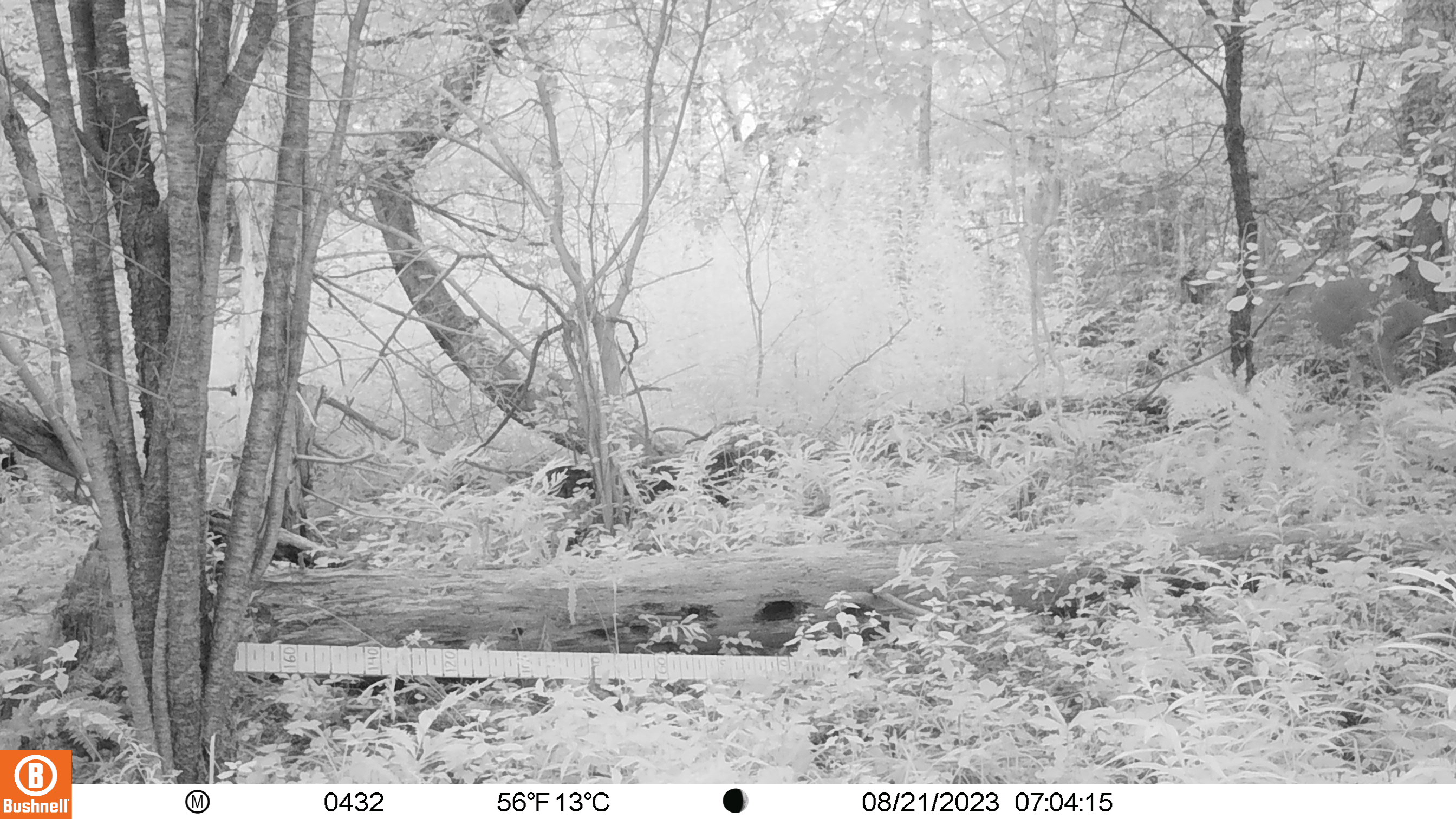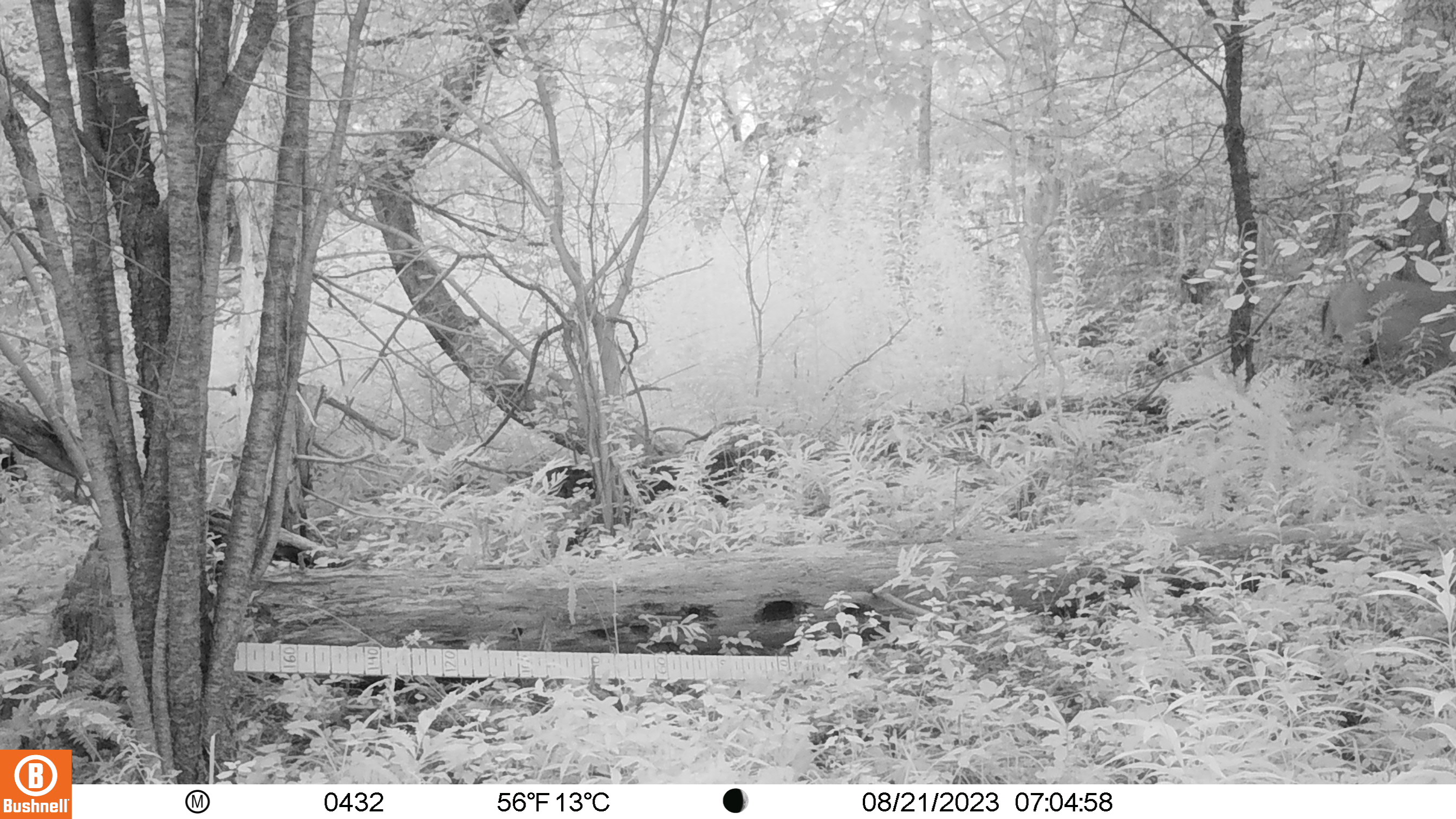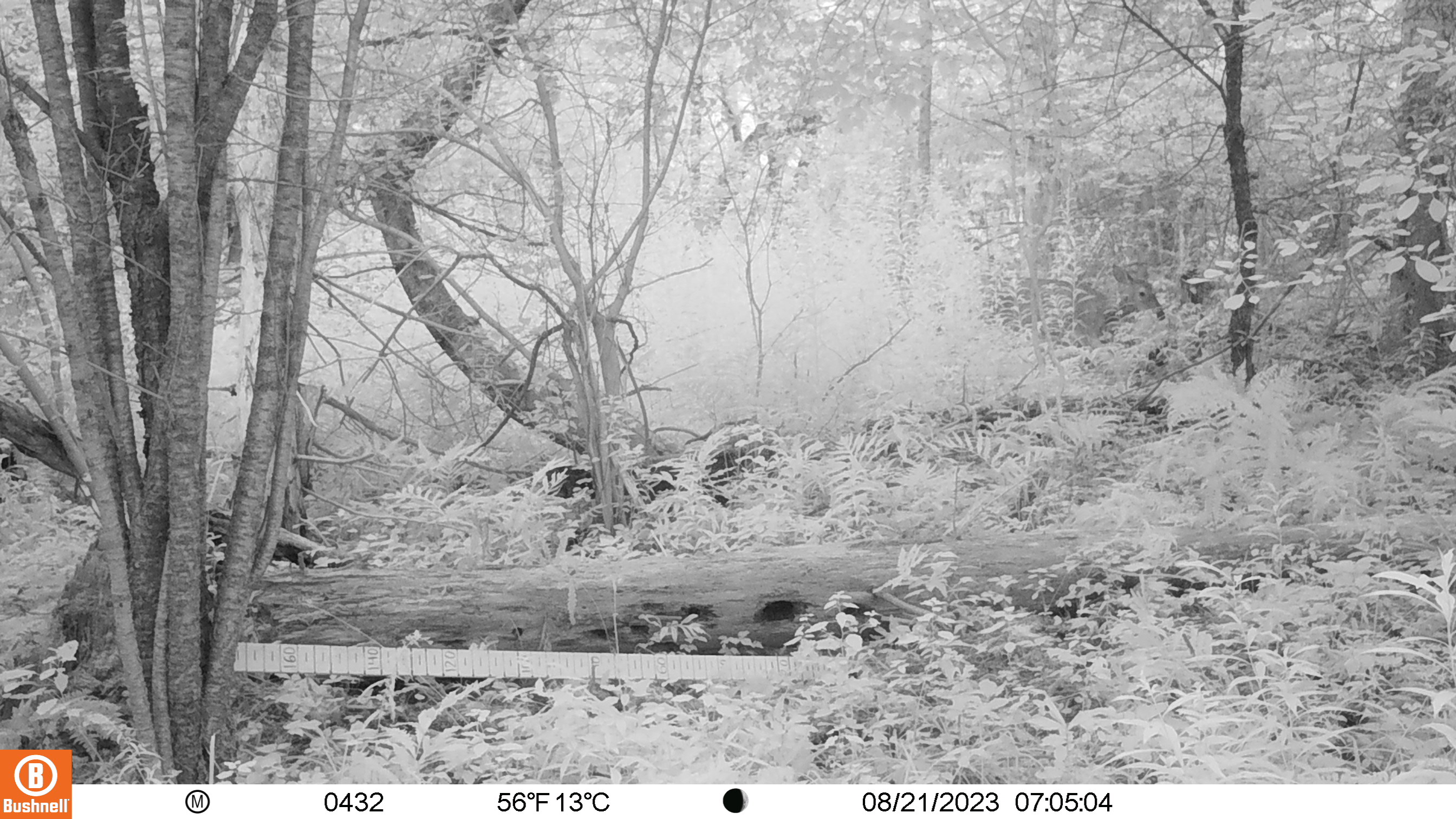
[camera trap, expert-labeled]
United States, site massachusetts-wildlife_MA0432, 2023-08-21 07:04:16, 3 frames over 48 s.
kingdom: Animalia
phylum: Chordata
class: Mammalia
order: Artiodactyla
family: Cervidae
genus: Odocoileus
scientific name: Odocoileus virginianus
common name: white-tailed deer